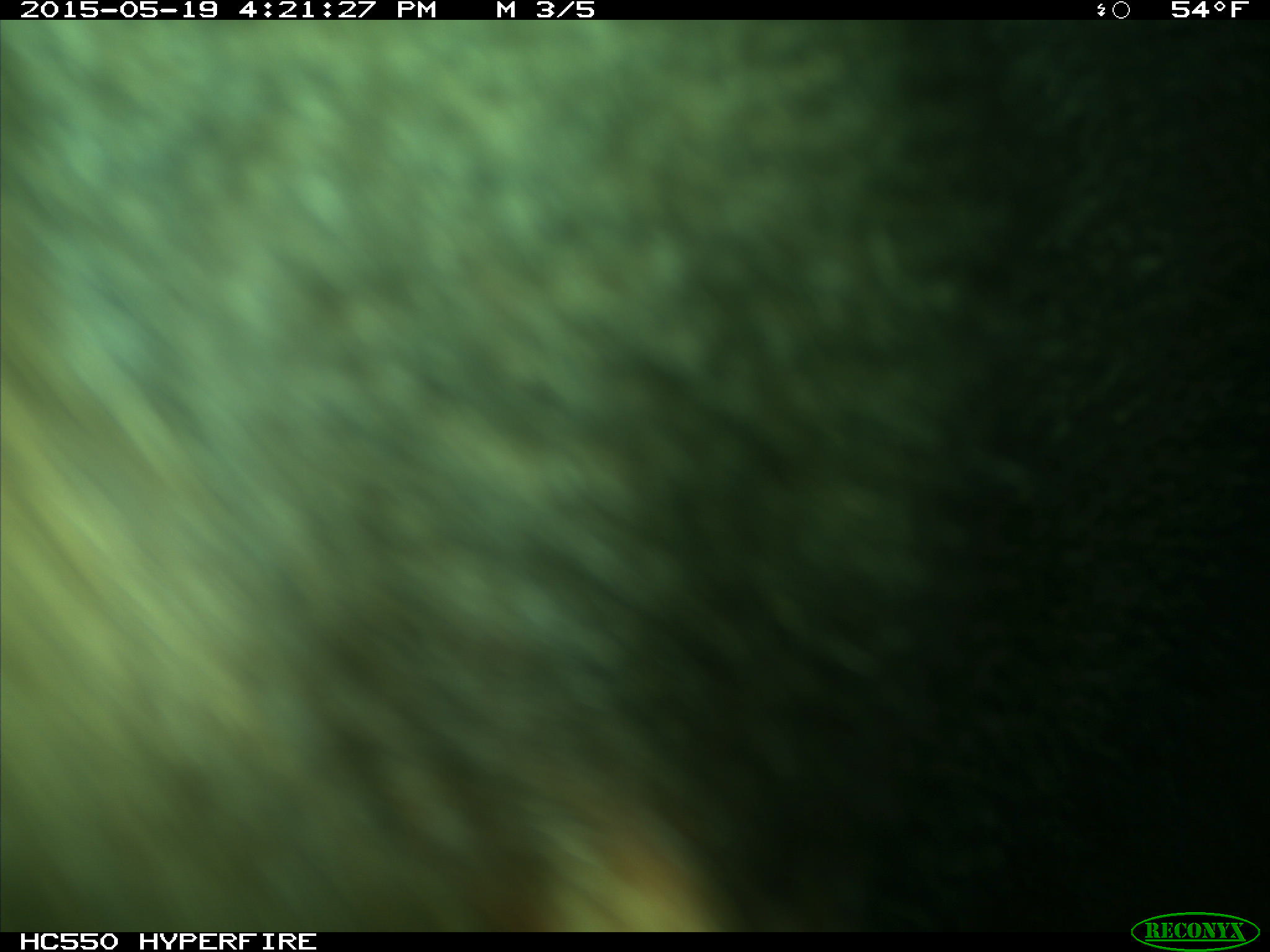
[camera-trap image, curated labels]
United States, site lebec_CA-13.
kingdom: Animalia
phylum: Chordata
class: Mammalia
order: Carnivora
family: Ursidae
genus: Ursus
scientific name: Ursus americanus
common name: american black bear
Ursus americanus (american black bear).